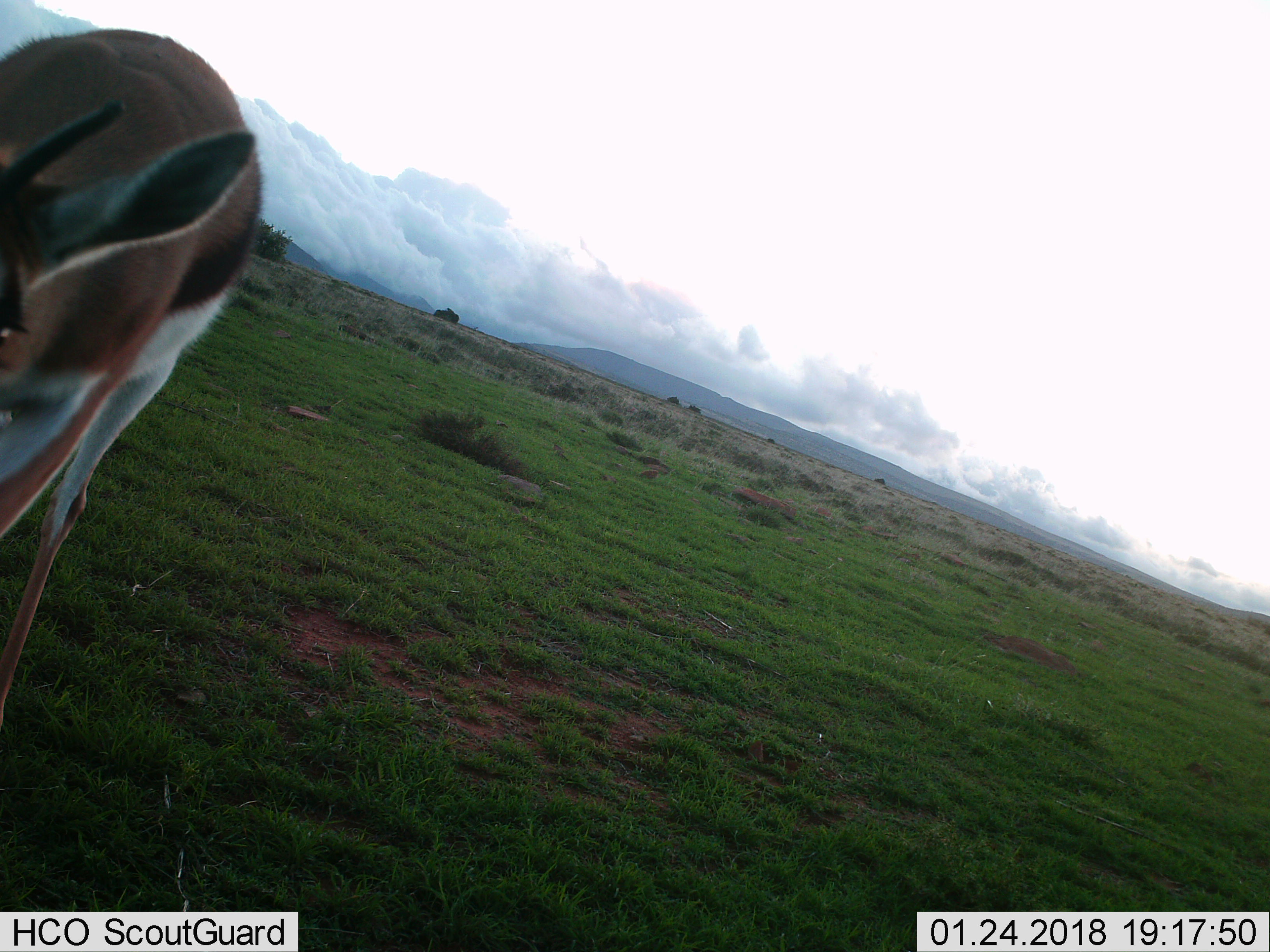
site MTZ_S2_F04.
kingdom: Animalia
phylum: Chordata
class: Mammalia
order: Artiodactyla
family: Bovidae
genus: Antidorcas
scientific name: Antidorcas marsupialis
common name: springbok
Springbok (Antidorcas marsupialis), count 1. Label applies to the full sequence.